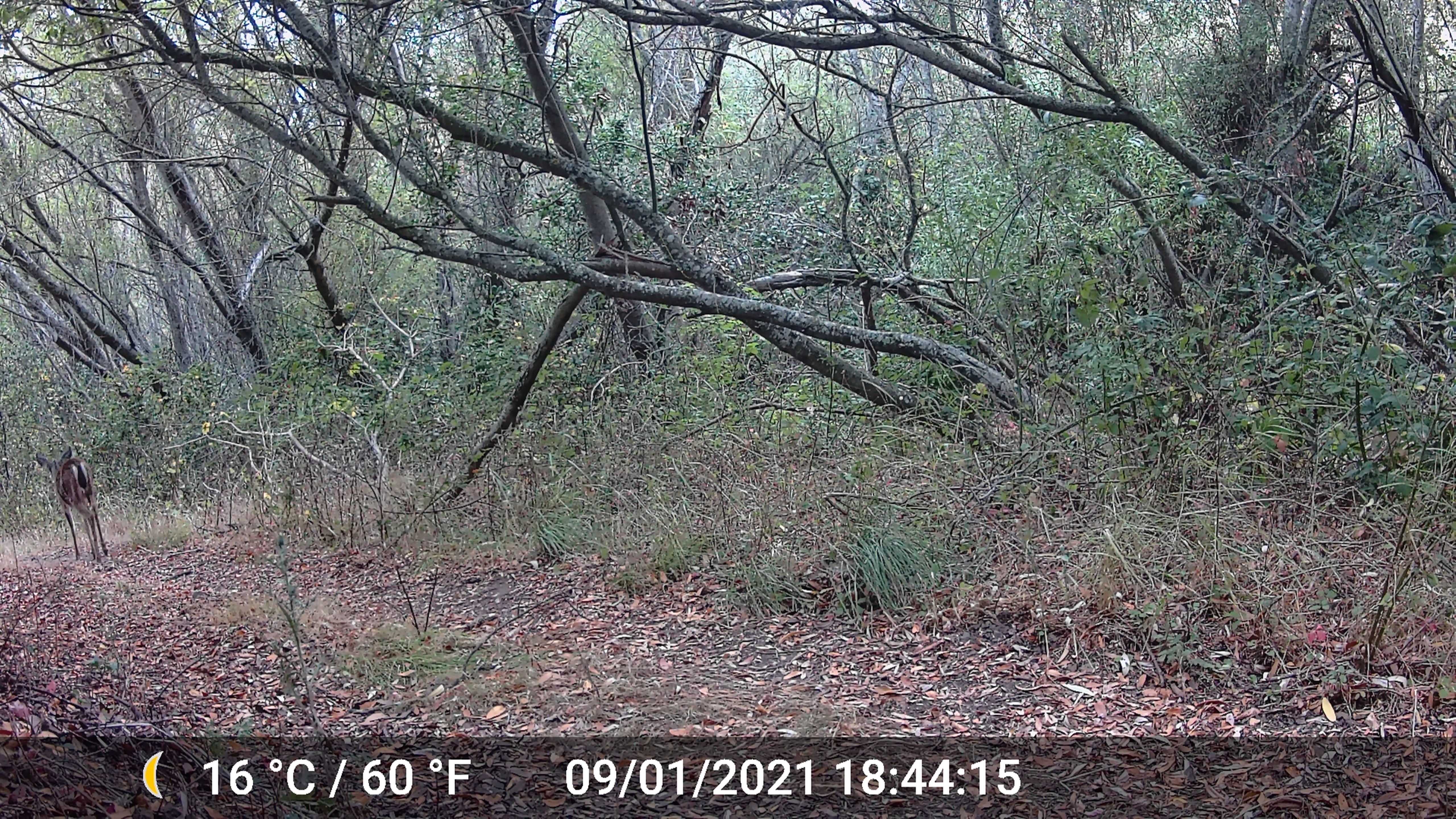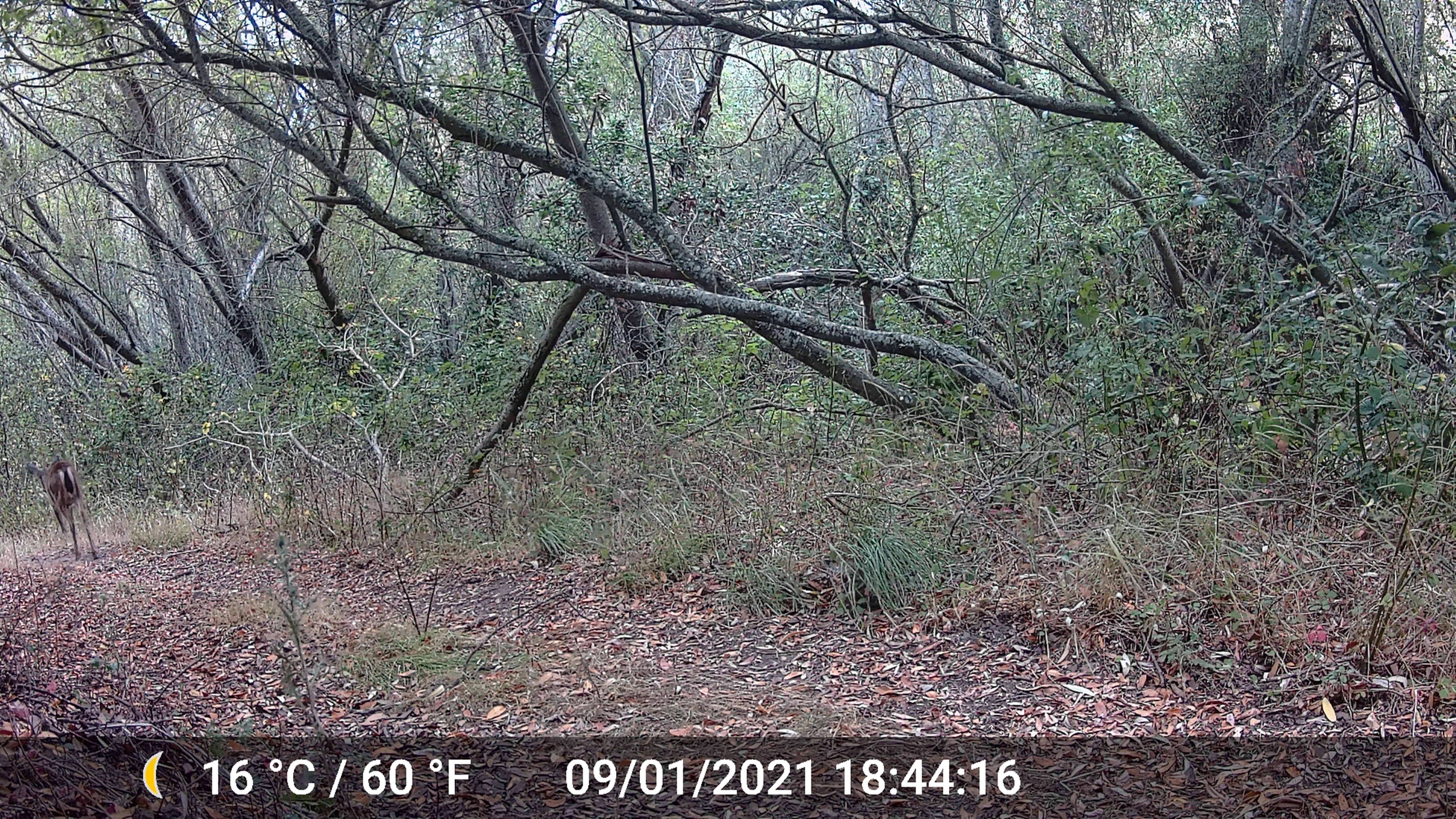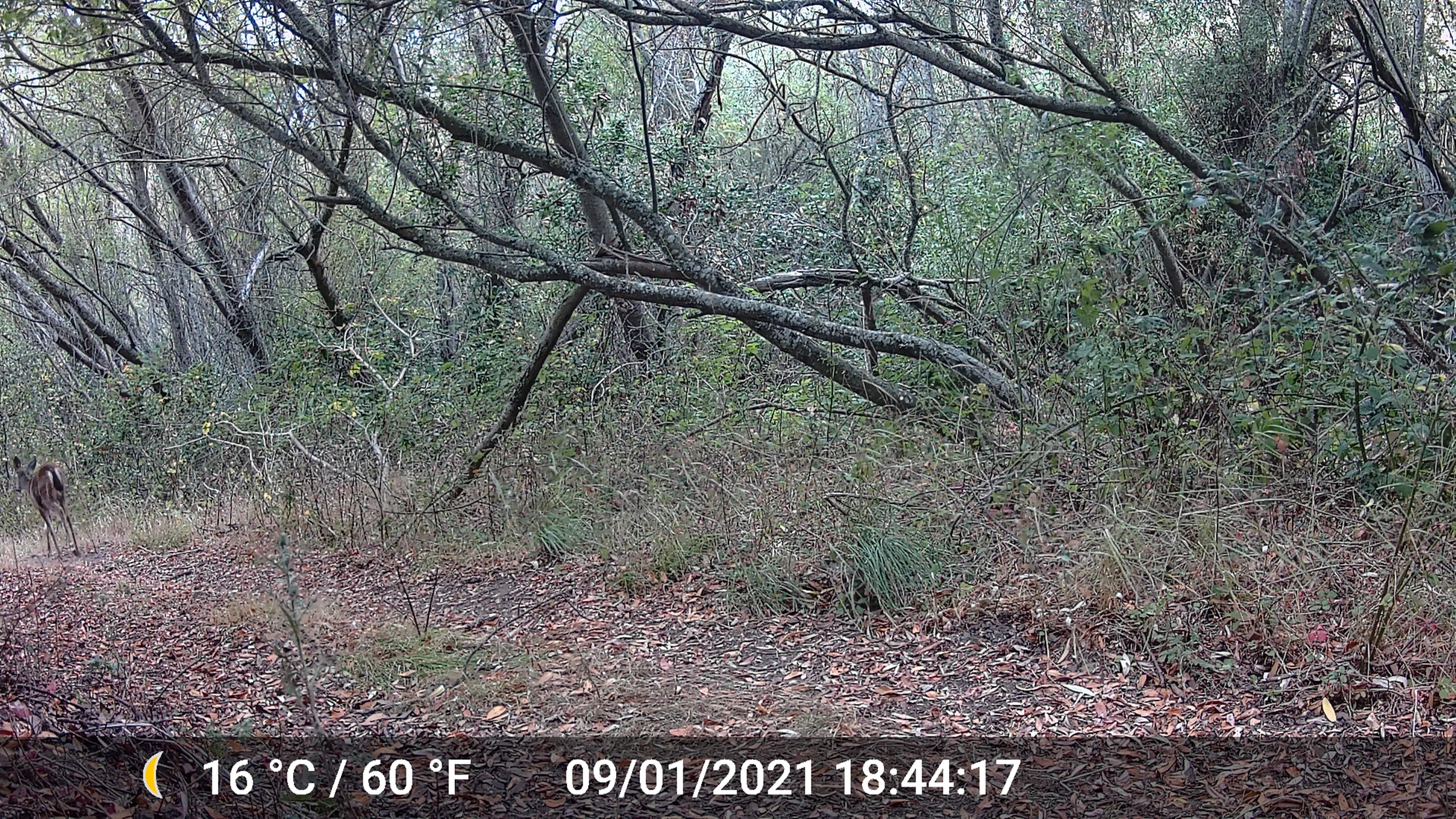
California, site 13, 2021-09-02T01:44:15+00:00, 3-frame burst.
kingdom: Animalia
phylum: Chordata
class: Mammalia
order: Artiodactyla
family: Cervidae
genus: Odocoileus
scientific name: Odocoileus hemionus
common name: mule deer